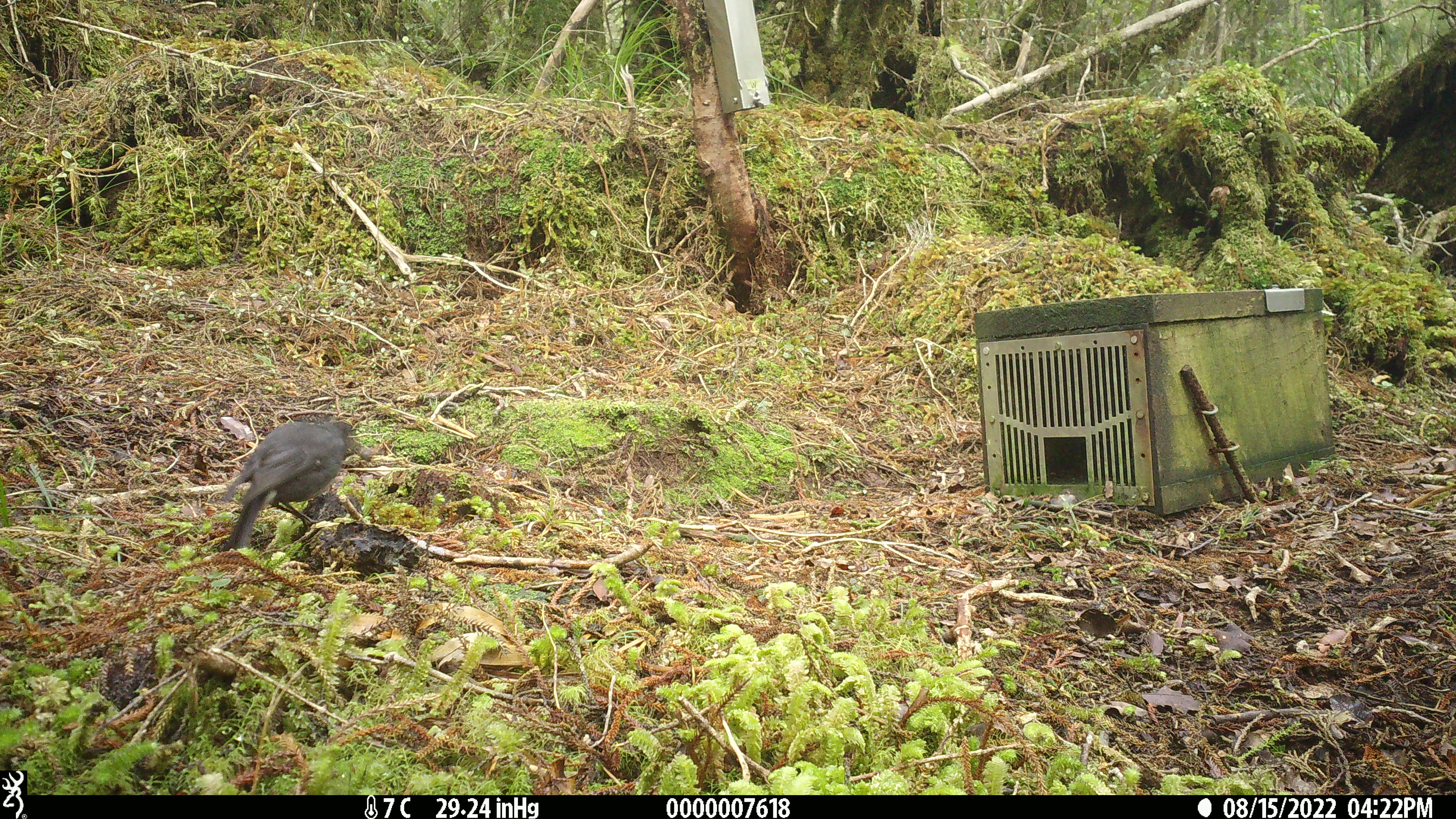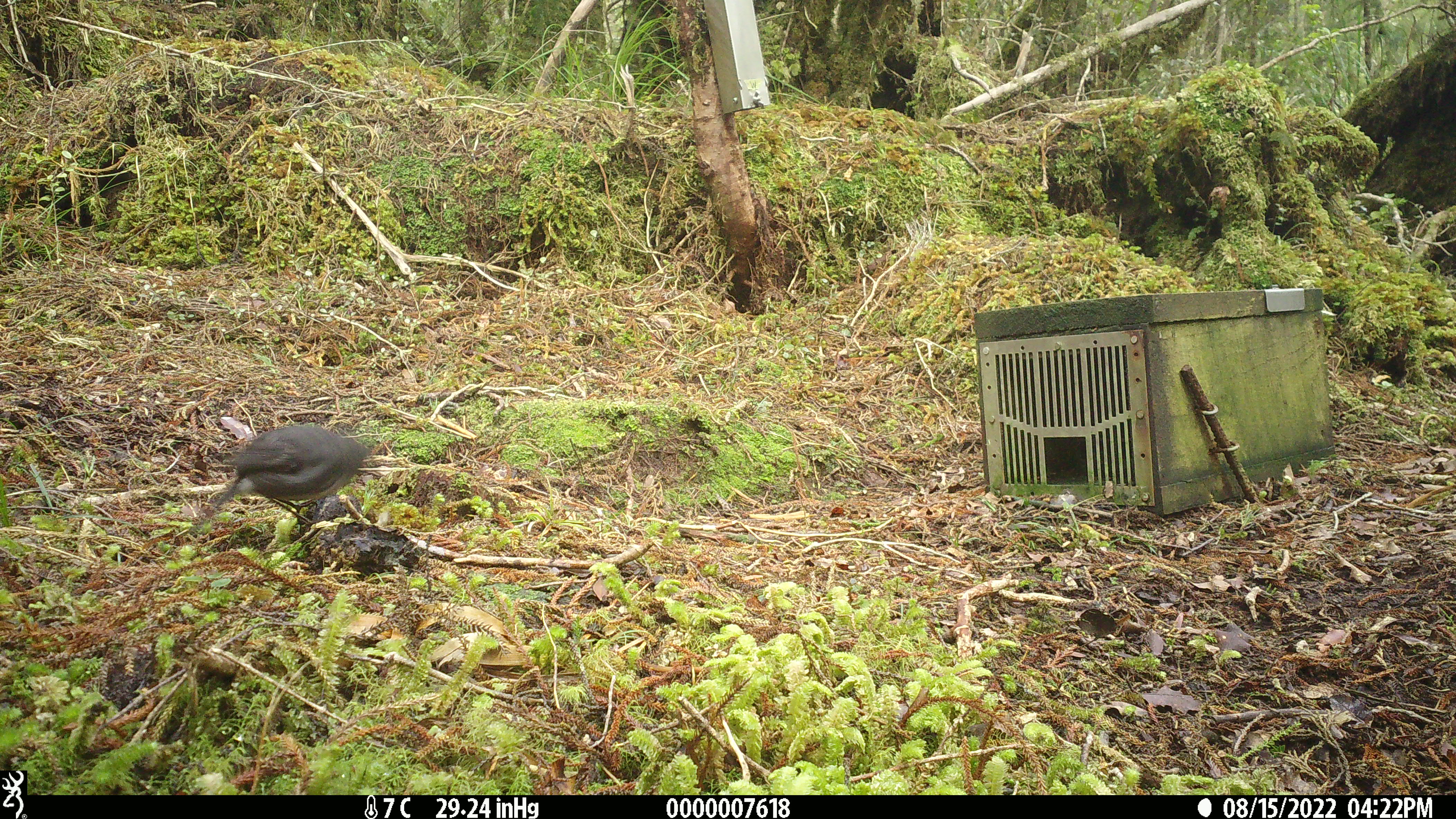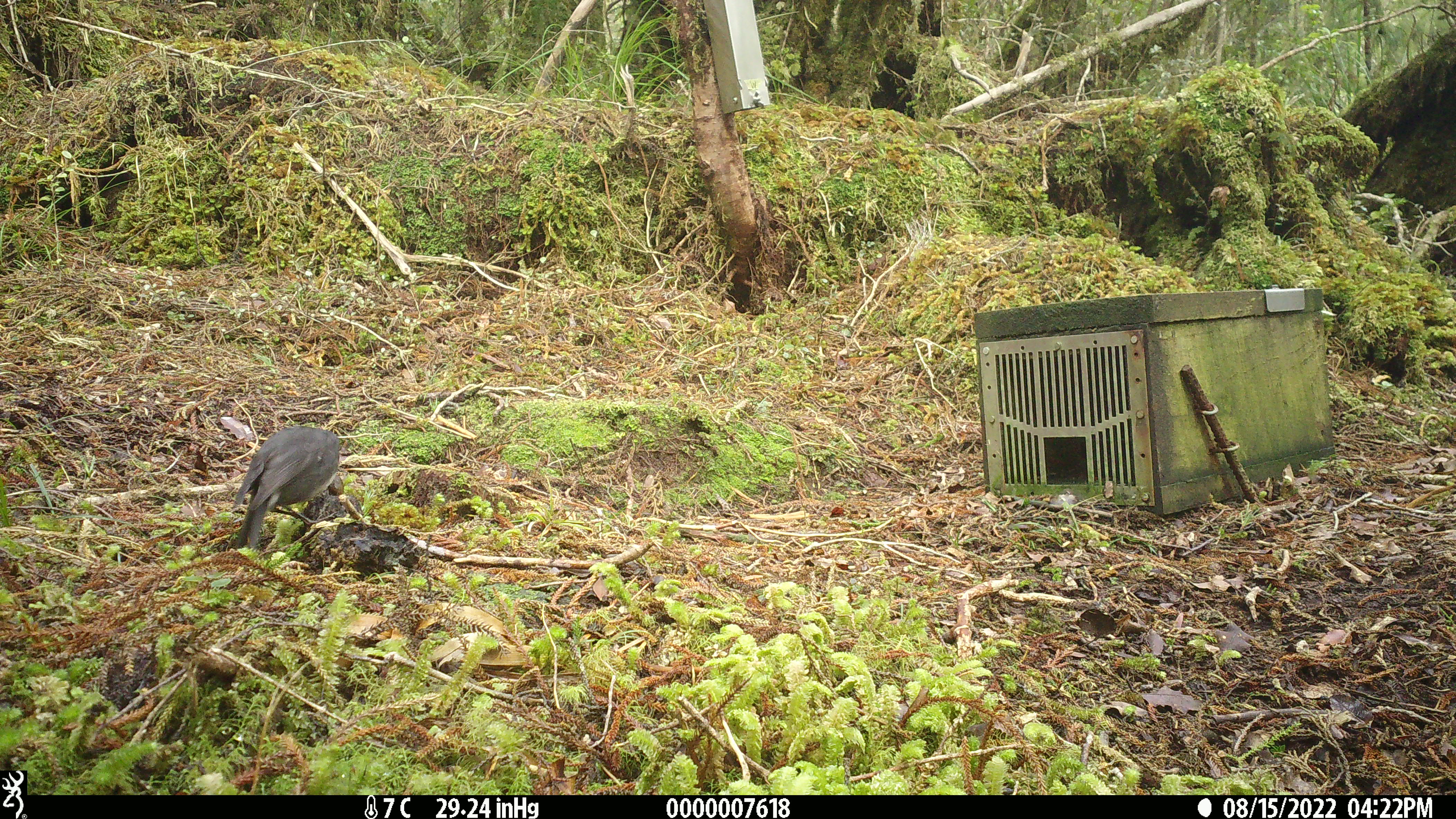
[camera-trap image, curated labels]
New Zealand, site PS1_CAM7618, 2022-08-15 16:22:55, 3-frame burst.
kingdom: Animalia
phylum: Chordata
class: Aves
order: Passeriformes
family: Petroicidae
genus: Petroica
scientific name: Petroica australis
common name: new zealand robin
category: robin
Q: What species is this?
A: Robin (new zealand robin) (Petroica australis).